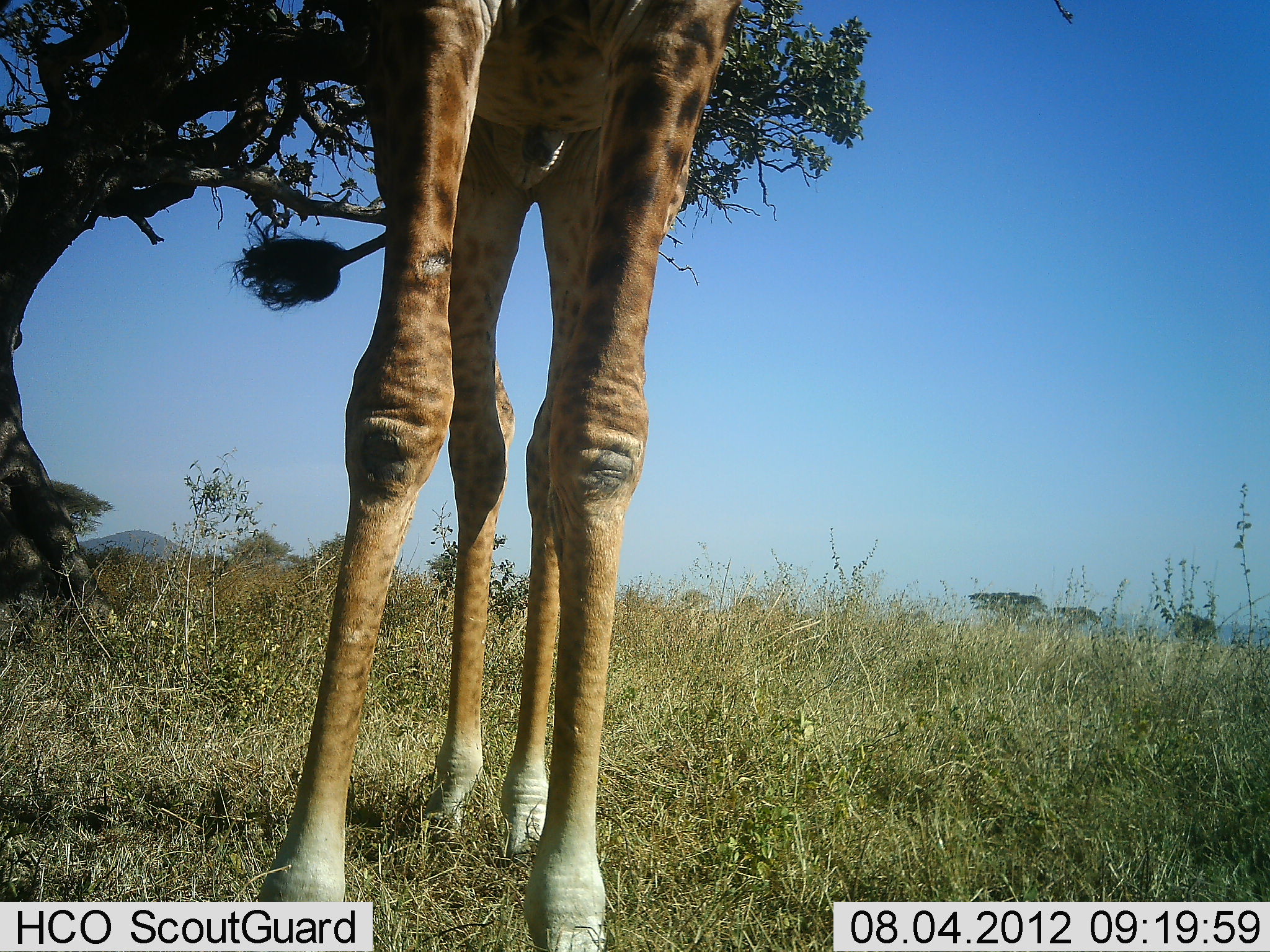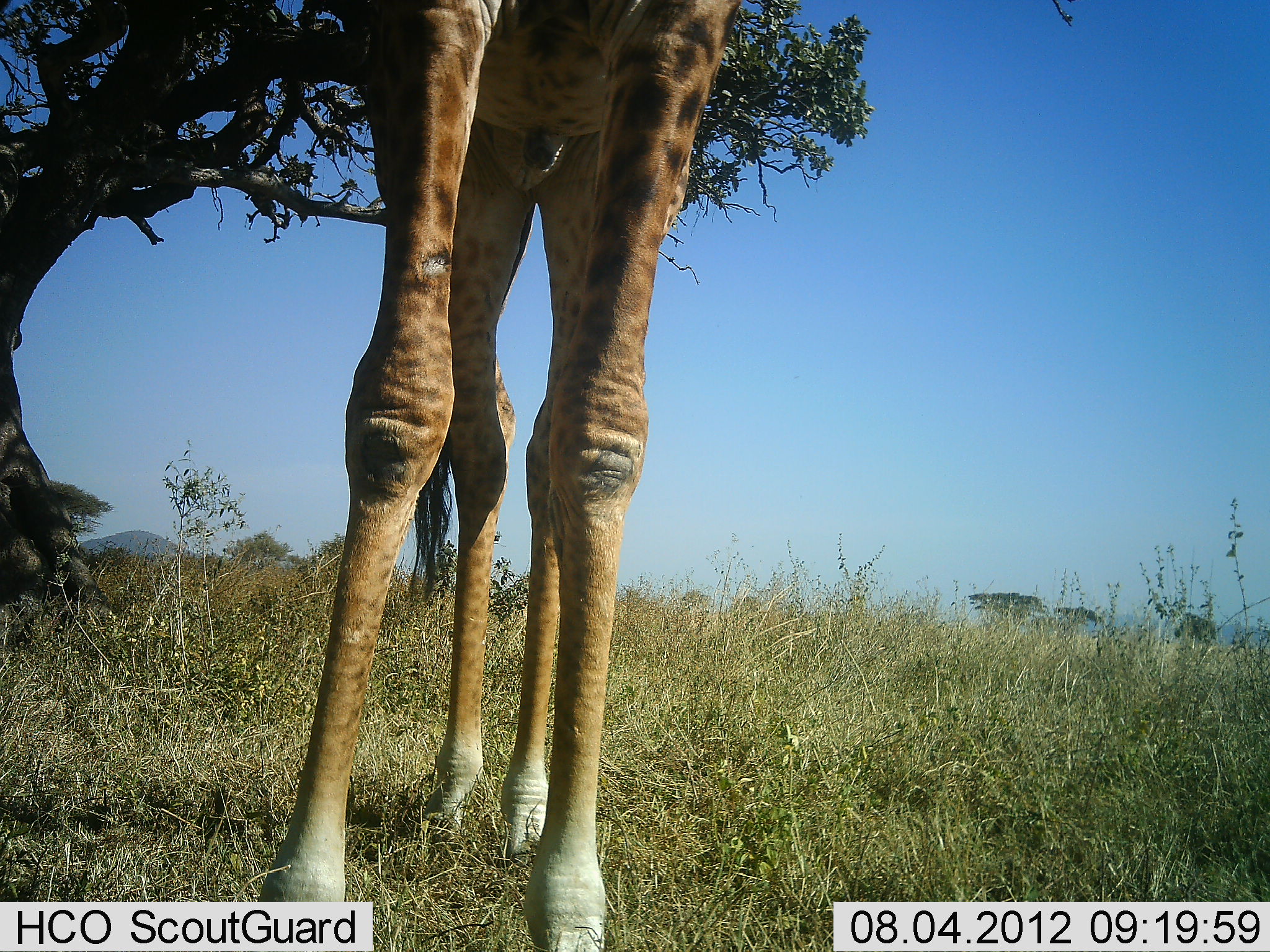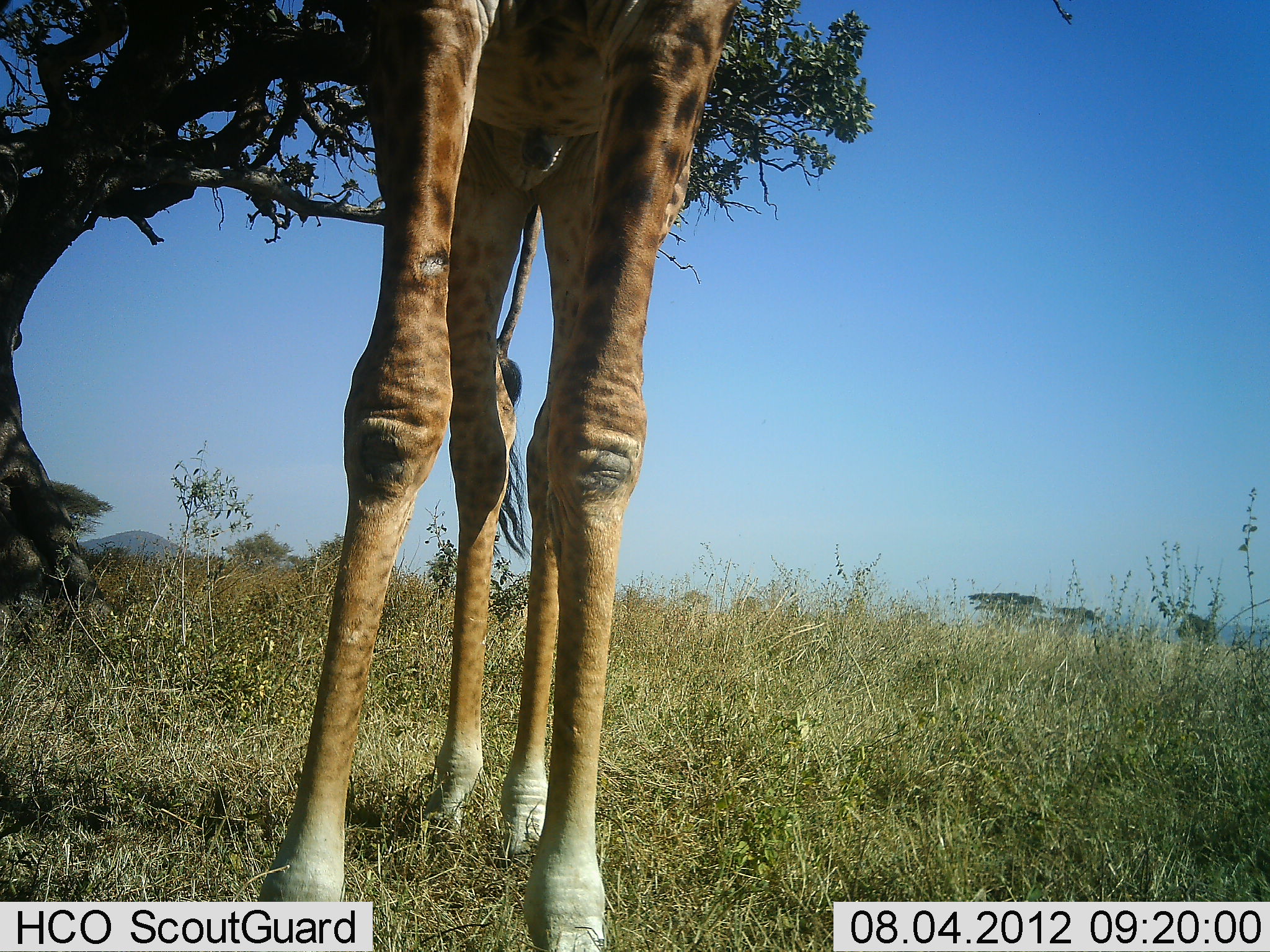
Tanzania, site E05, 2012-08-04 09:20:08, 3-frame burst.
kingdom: Animalia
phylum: Chordata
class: Mammalia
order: Artiodactyla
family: Giraffidae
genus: Giraffa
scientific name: Giraffa camelopardalis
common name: giraffe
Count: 1.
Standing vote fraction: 100%.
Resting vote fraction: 0%.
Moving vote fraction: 0%.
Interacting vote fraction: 0%.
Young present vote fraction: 0%.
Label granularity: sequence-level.